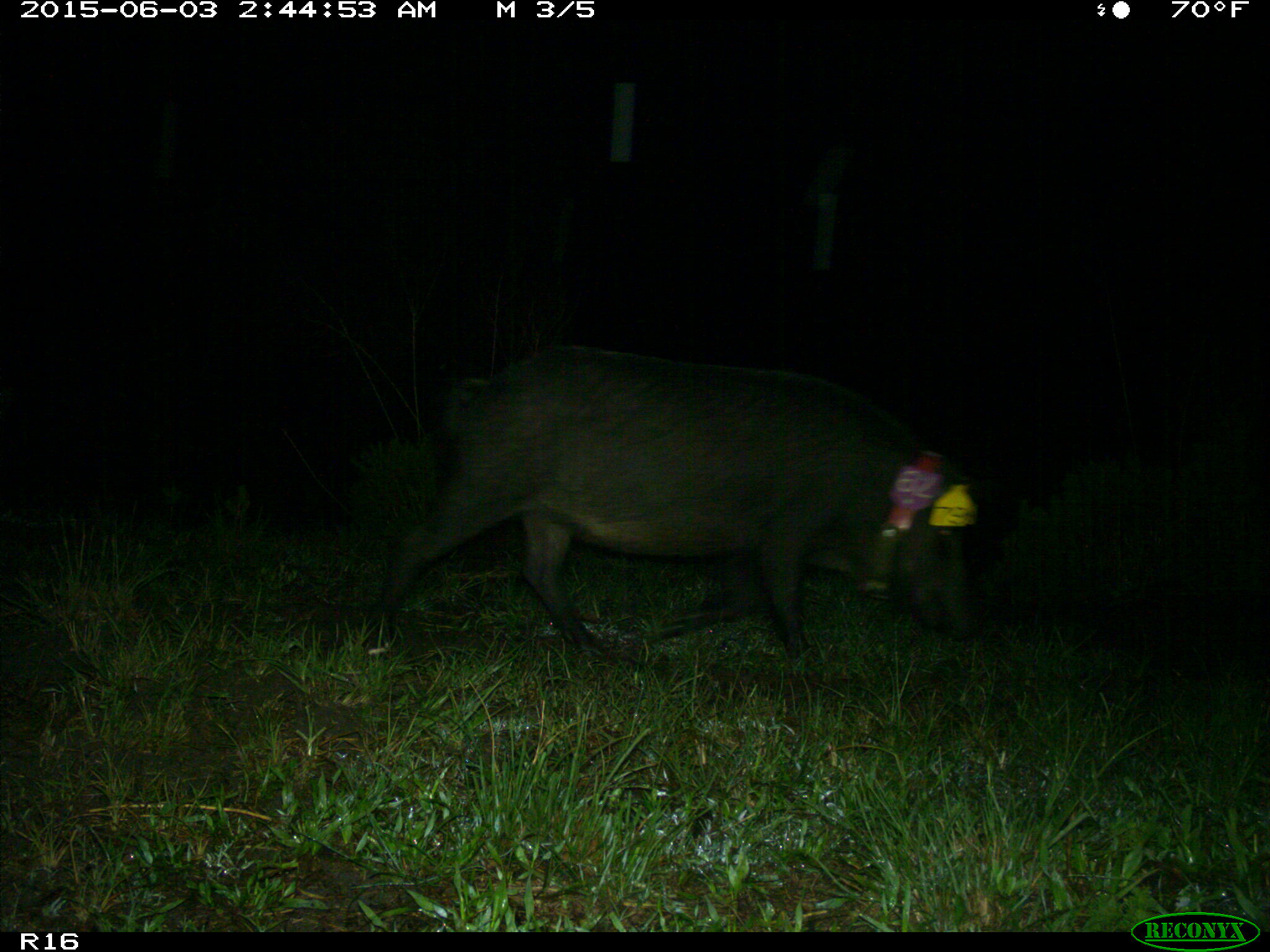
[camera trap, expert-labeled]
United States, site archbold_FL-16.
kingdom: Animalia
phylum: Chordata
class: Mammalia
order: Artiodactyla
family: Suidae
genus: Sus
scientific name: Sus scrofa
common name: wild boar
Sus scrofa (wild boar).